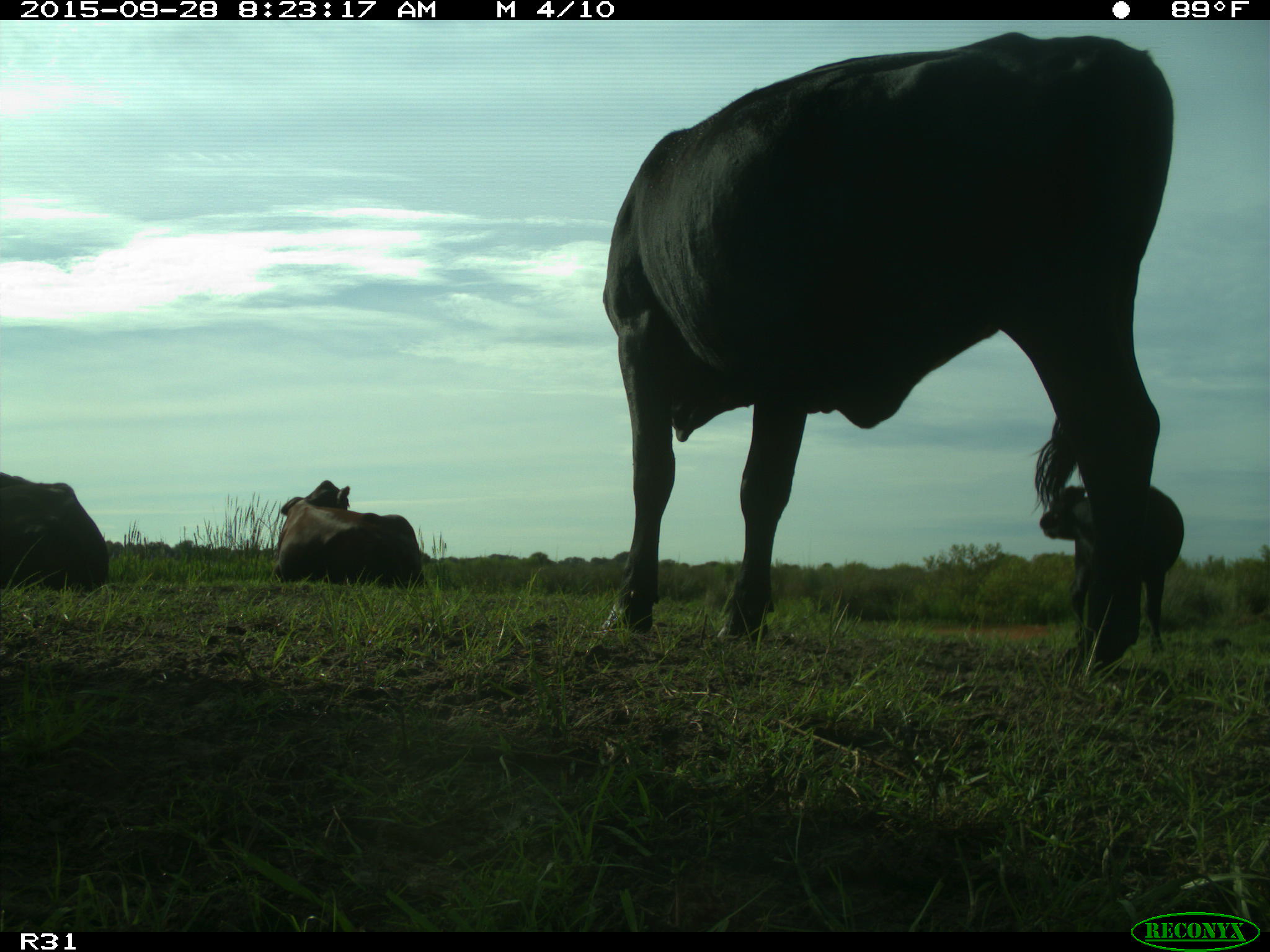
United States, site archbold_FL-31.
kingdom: Animalia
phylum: Chordata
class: Mammalia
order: Artiodactyla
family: Bovidae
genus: Bos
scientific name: Bos taurus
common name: domestic cow